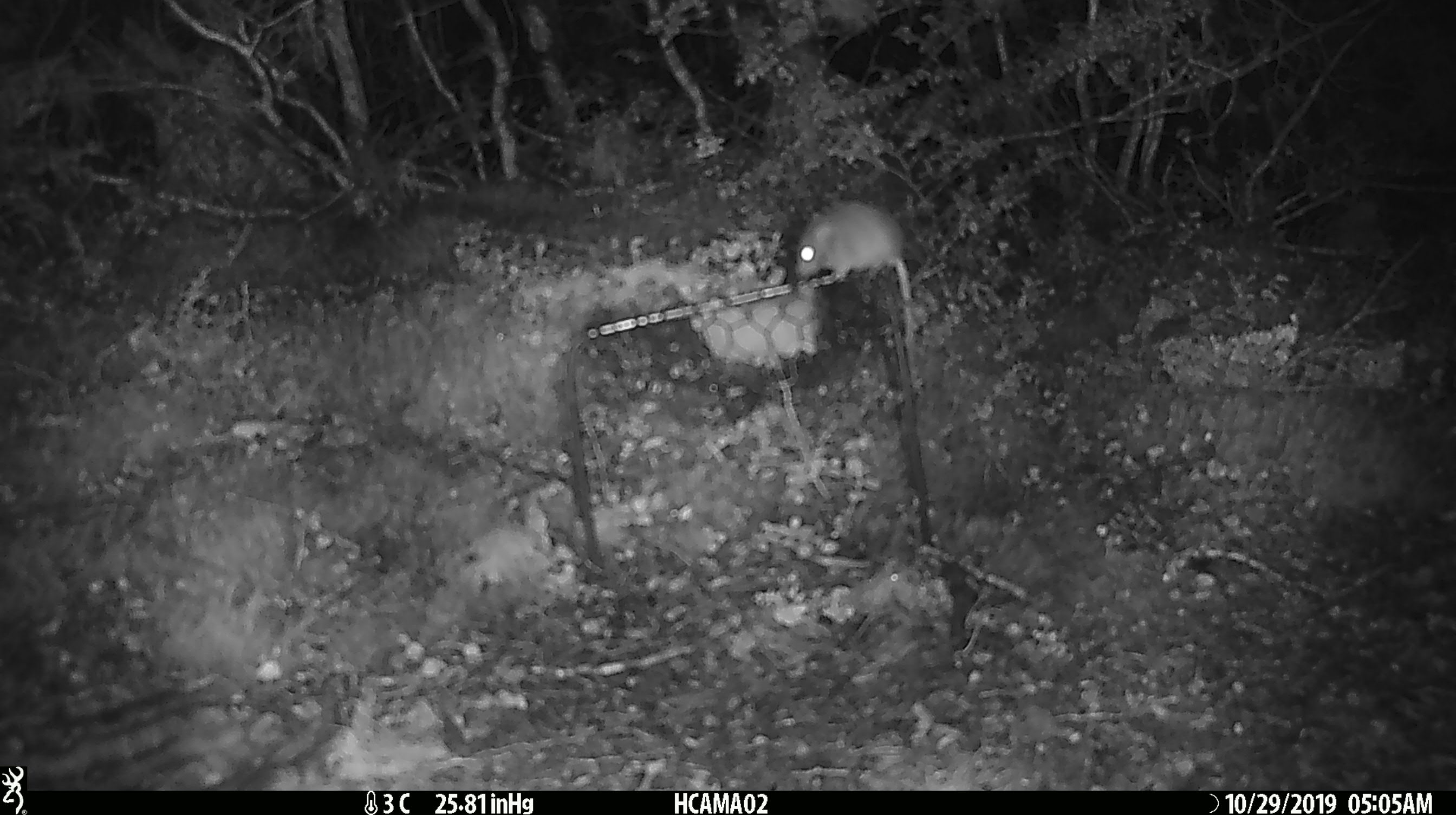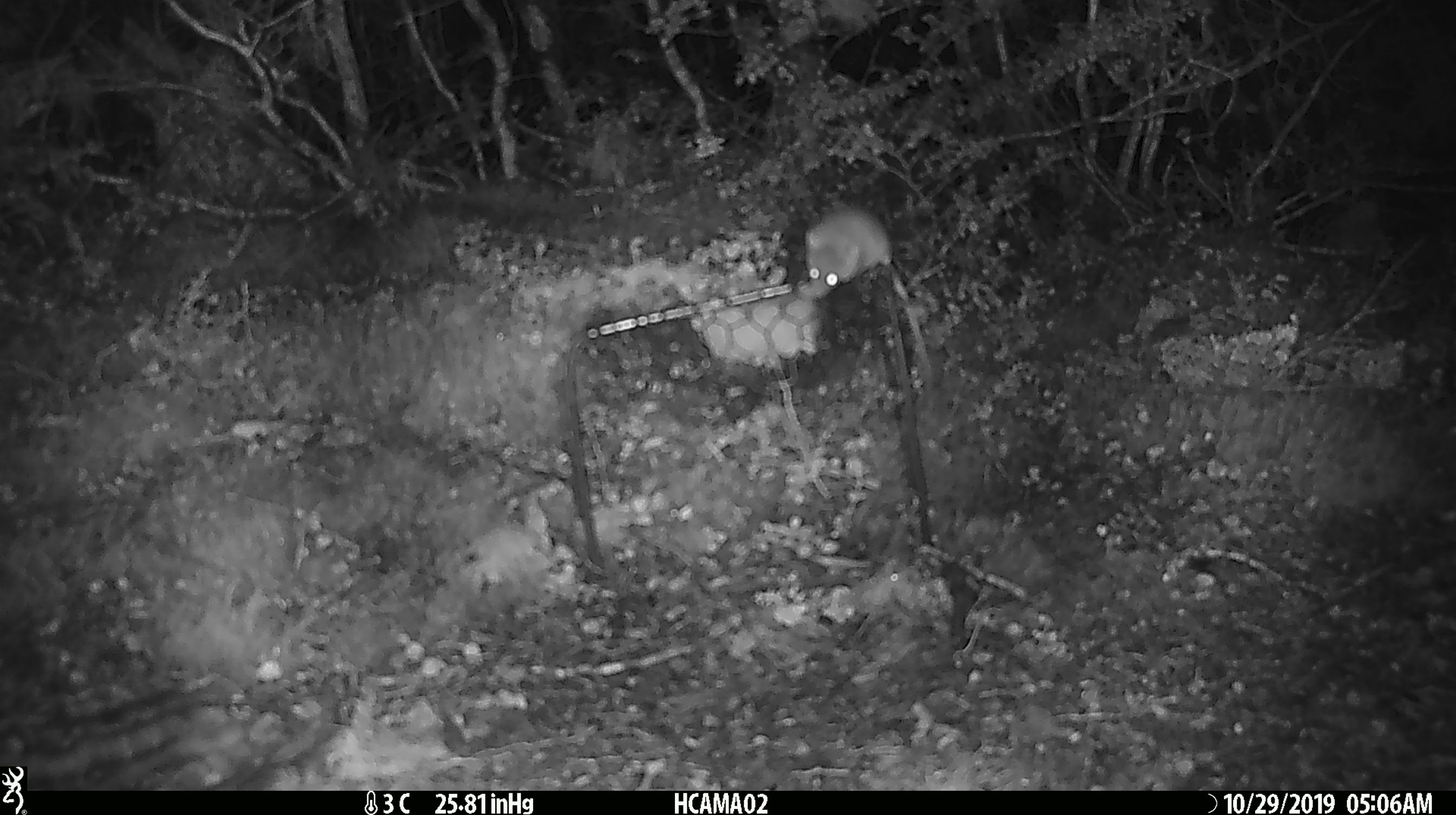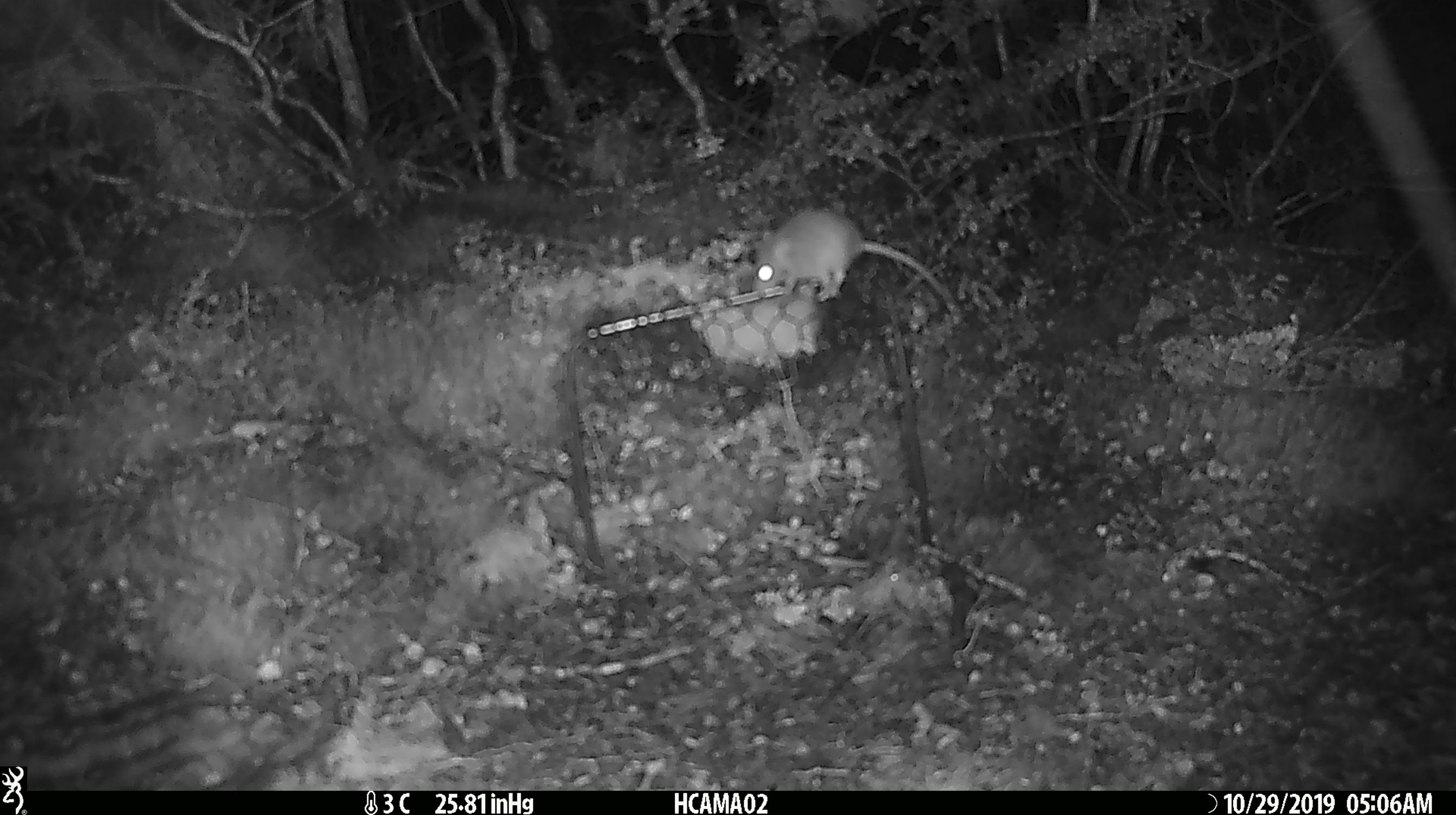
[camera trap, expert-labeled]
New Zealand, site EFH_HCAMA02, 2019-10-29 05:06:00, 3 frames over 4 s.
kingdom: Animalia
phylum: Chordata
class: Mammalia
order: Rodentia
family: Muridae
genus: Mus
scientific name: Mus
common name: mouse